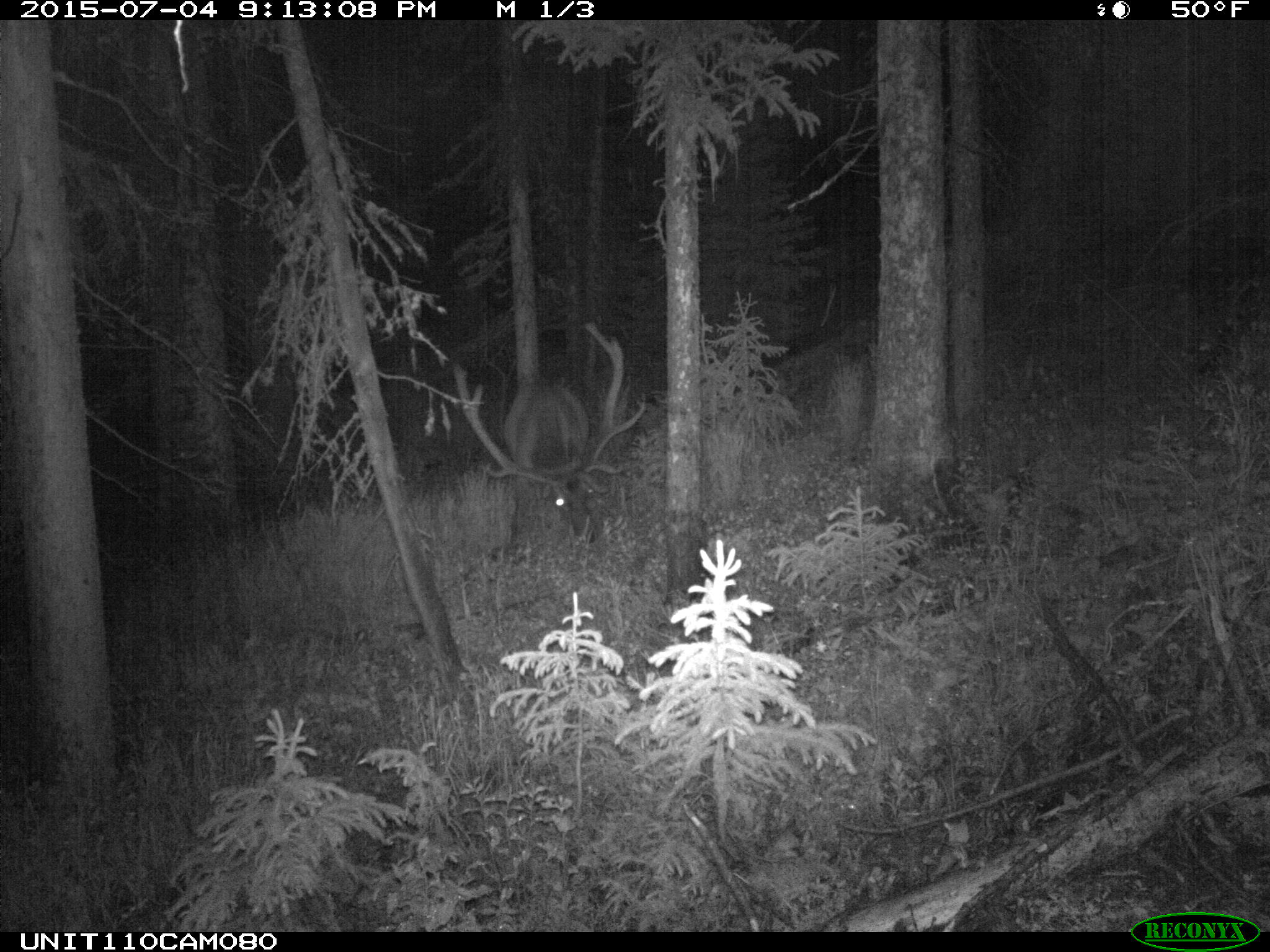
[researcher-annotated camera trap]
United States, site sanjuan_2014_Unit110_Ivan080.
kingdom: Animalia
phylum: Chordata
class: Mammalia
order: Artiodactyla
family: Cervidae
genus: Cervus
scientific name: Cervus elaphus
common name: red deer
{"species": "Cervus elaphus (red deer)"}